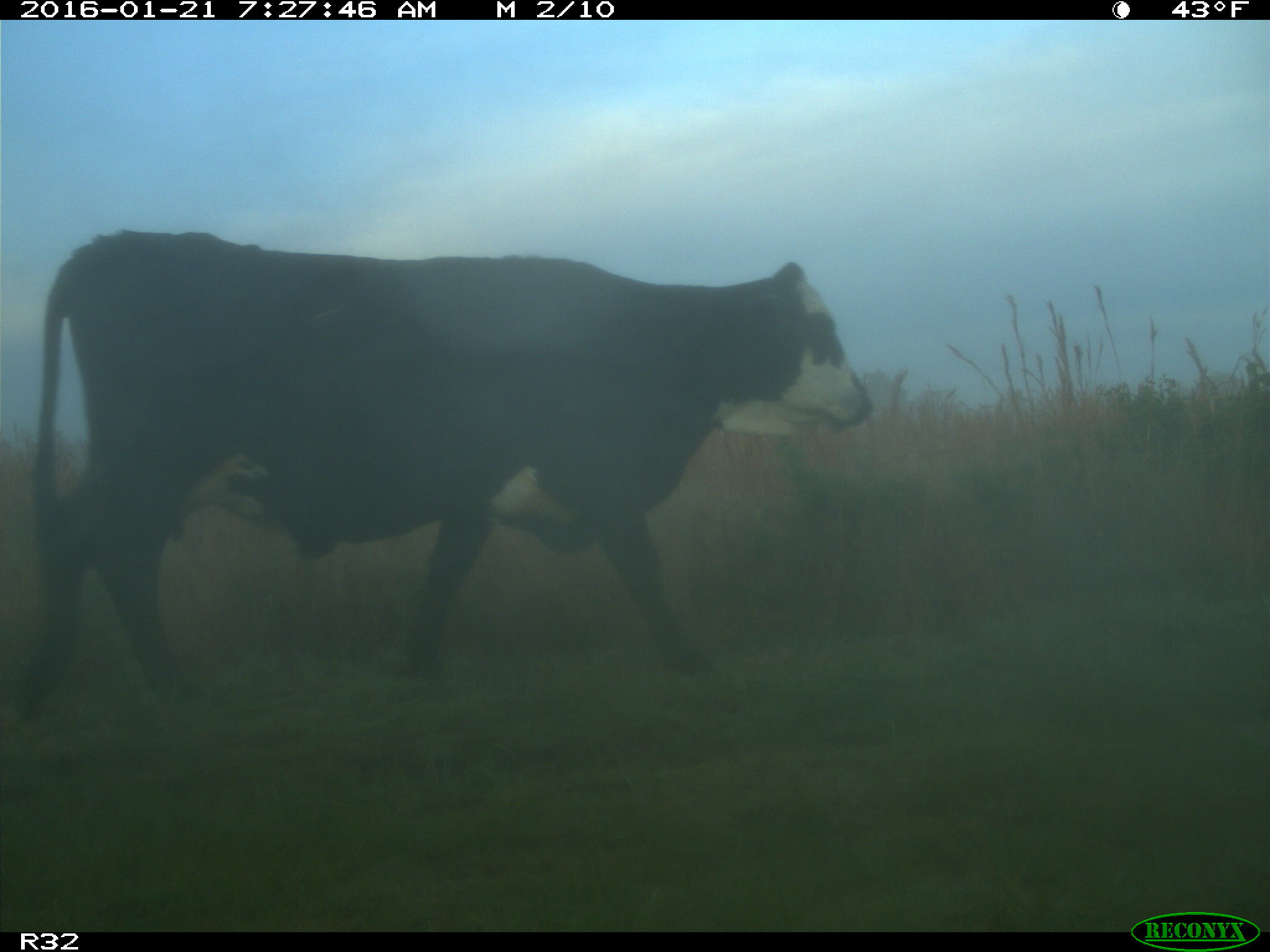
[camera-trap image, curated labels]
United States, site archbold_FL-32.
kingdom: Animalia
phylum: Chordata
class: Mammalia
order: Artiodactyla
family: Bovidae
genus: Bos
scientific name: Bos taurus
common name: domestic cow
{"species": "Bos taurus (domestic cow)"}